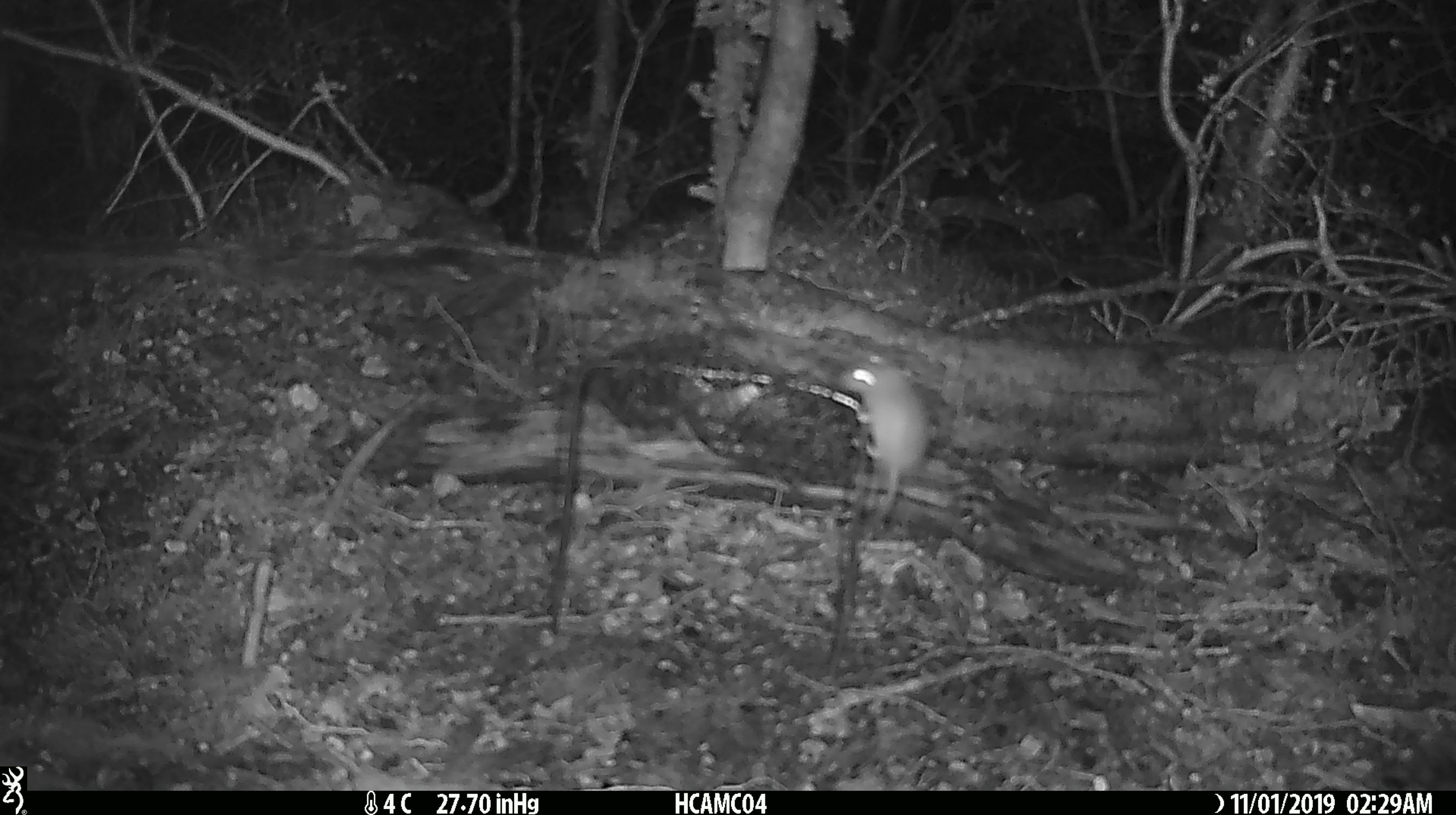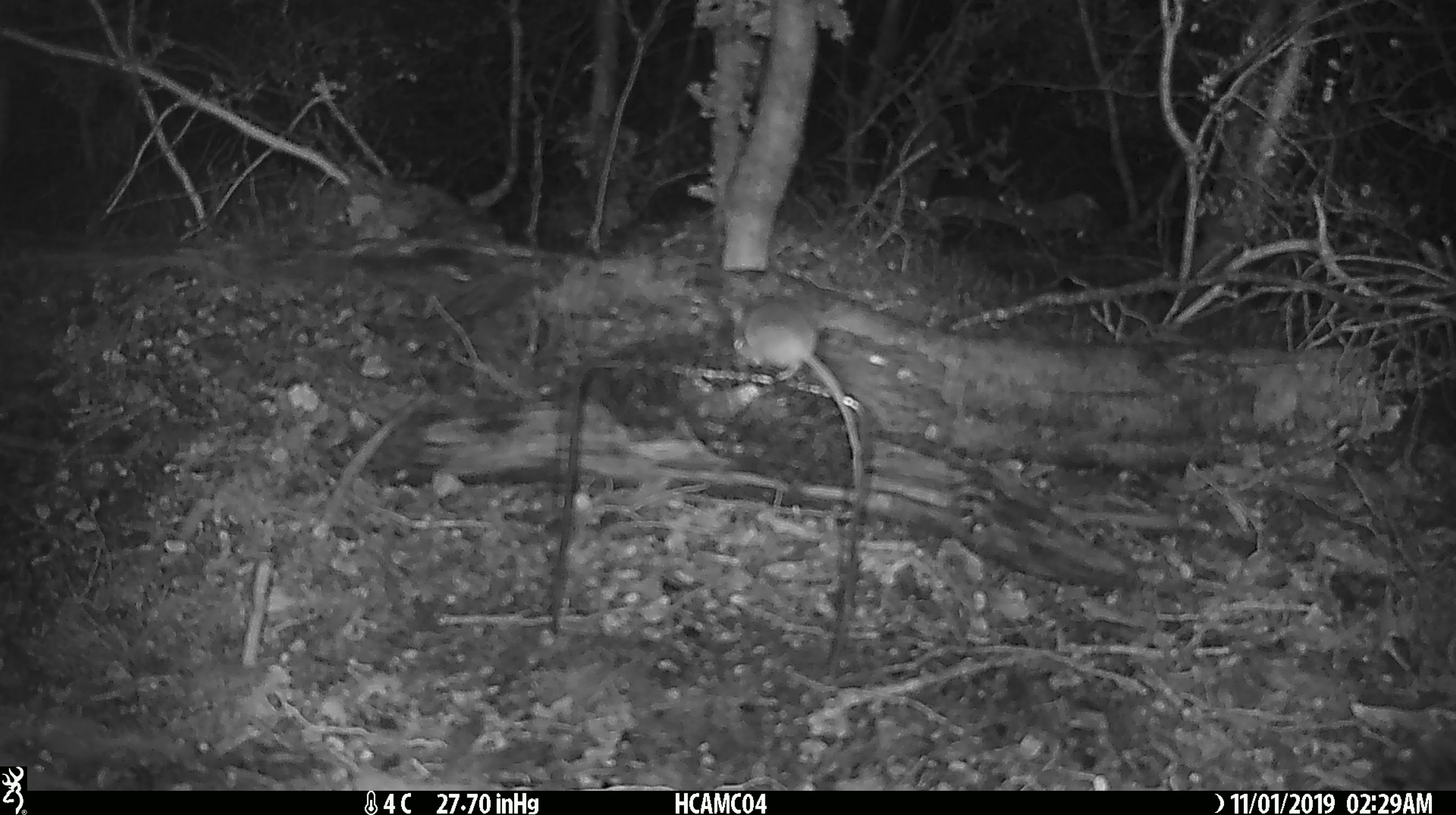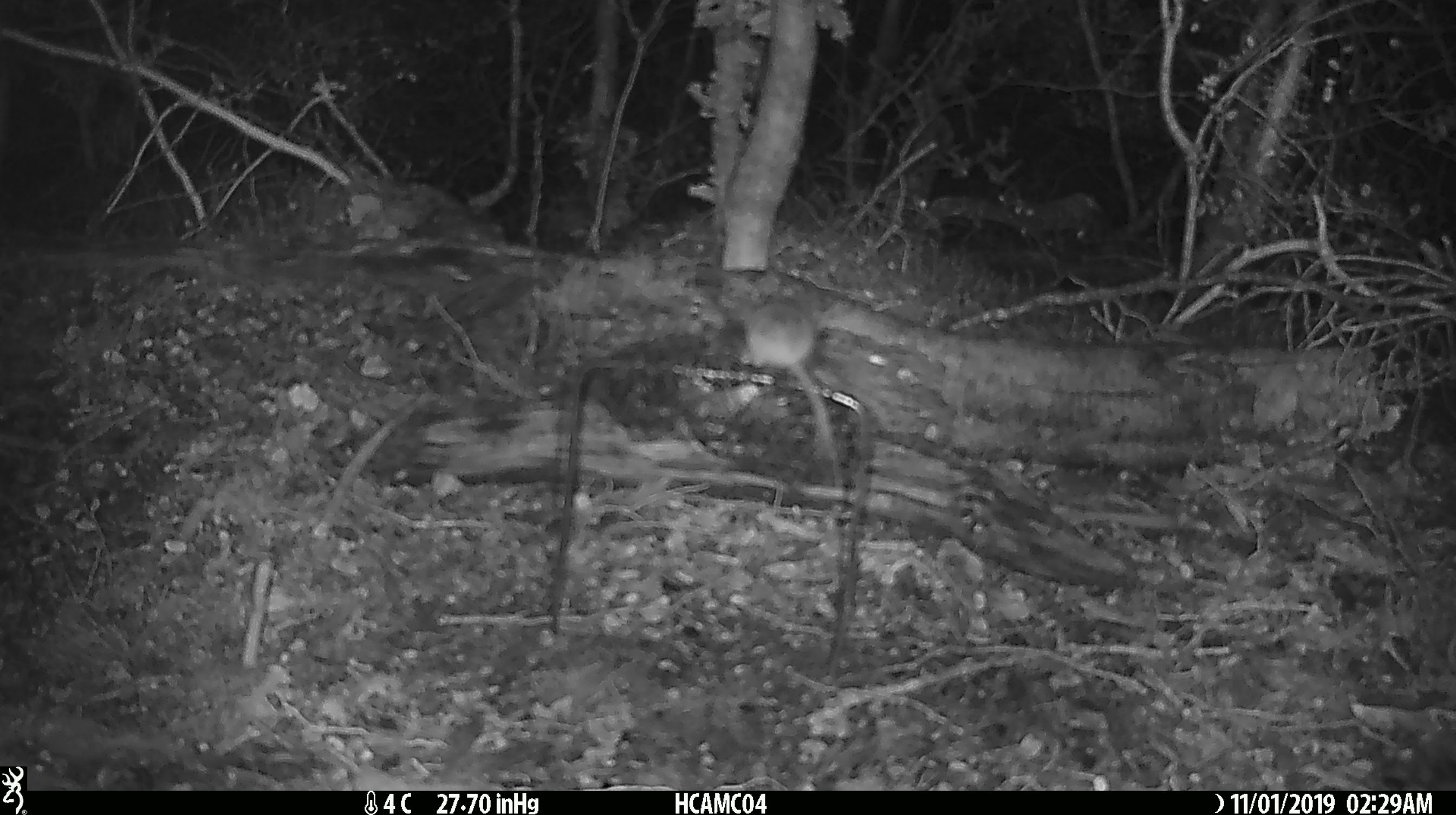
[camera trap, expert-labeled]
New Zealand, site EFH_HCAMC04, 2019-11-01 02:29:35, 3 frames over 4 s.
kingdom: Animalia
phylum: Chordata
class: Mammalia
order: Rodentia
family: Muridae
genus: Mus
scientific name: Mus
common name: mouse